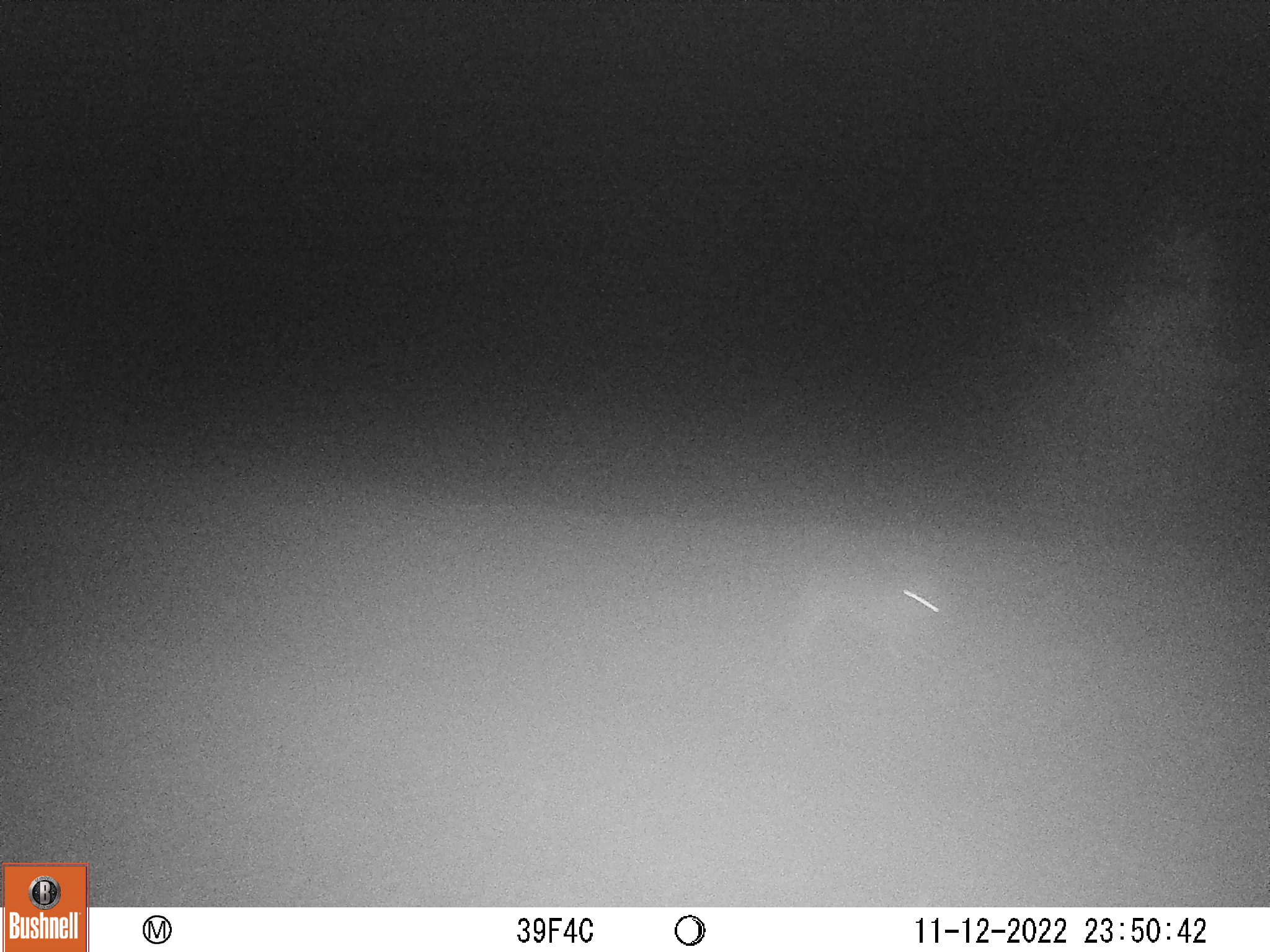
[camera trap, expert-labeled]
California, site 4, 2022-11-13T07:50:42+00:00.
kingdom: Animalia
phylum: Chordata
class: Mammalia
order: Lagomorpha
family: Leporidae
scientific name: Leporidae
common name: rabbit